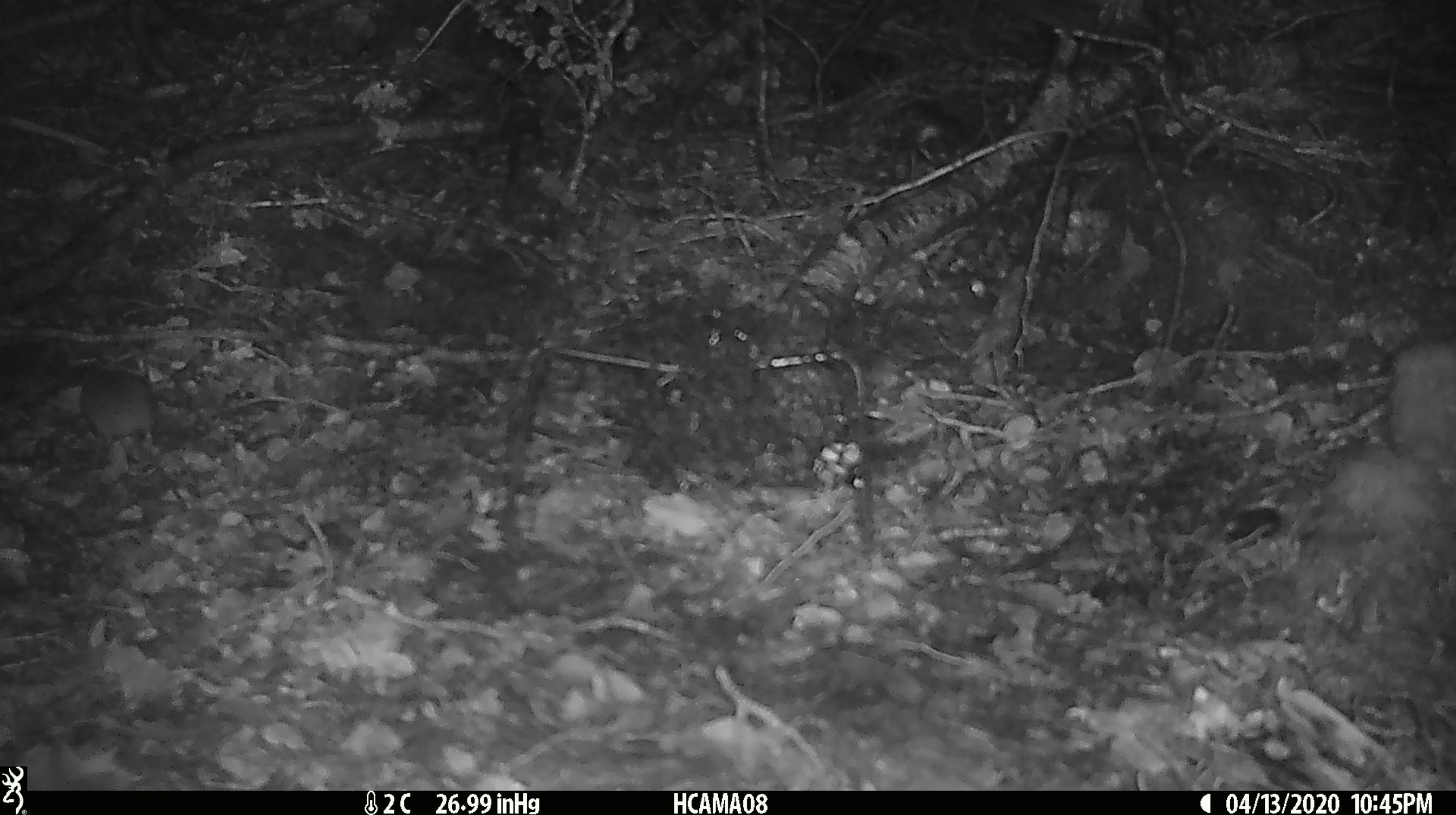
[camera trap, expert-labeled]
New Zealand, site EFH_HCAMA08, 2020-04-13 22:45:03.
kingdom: Animalia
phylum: Chordata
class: Mammalia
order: Rodentia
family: Muridae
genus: Mus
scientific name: Mus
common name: mouse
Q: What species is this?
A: Mouse (Mus).